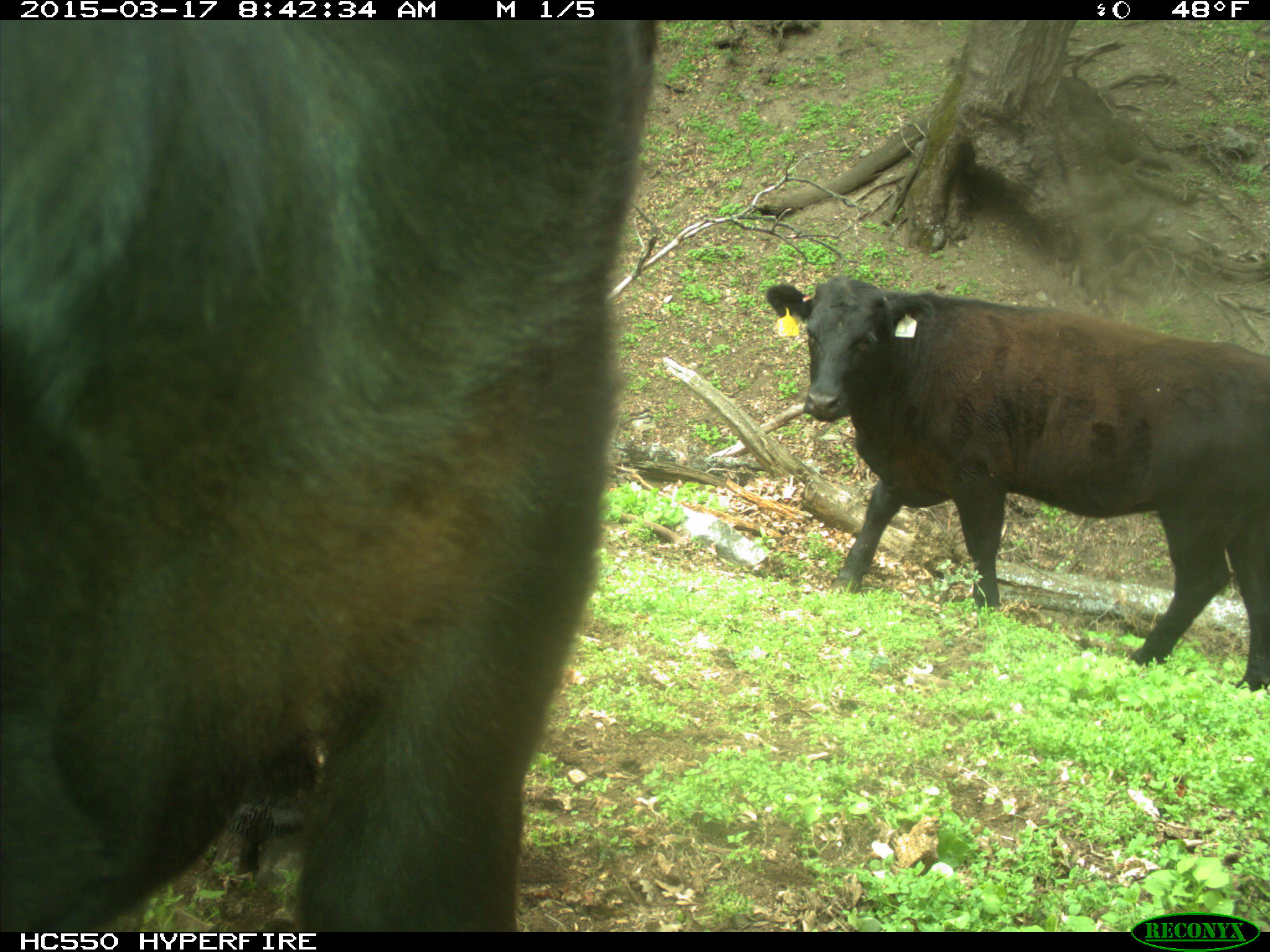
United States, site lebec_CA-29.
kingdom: Animalia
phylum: Chordata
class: Mammalia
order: Artiodactyla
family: Bovidae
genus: Bos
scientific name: Bos taurus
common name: domestic cow